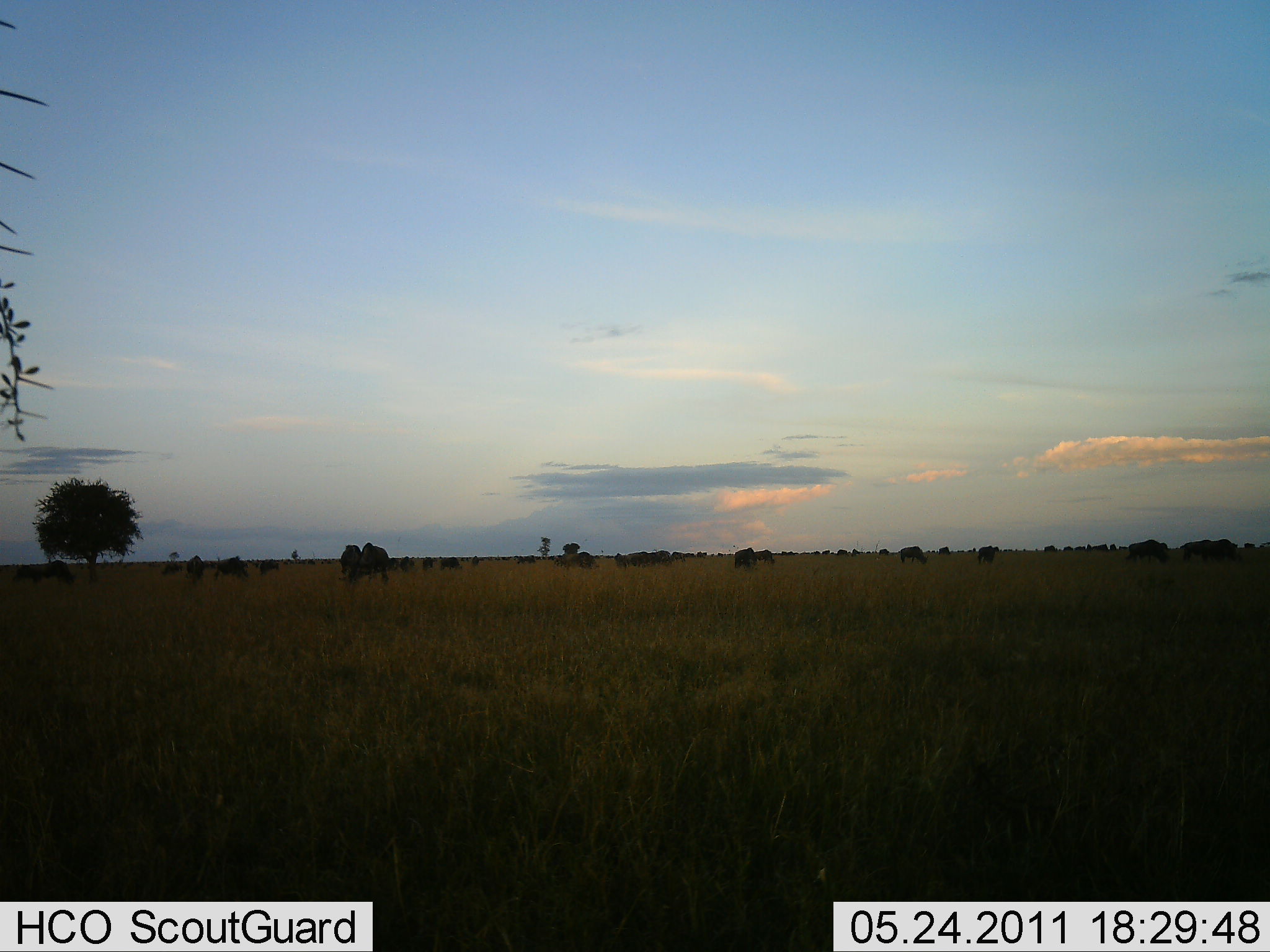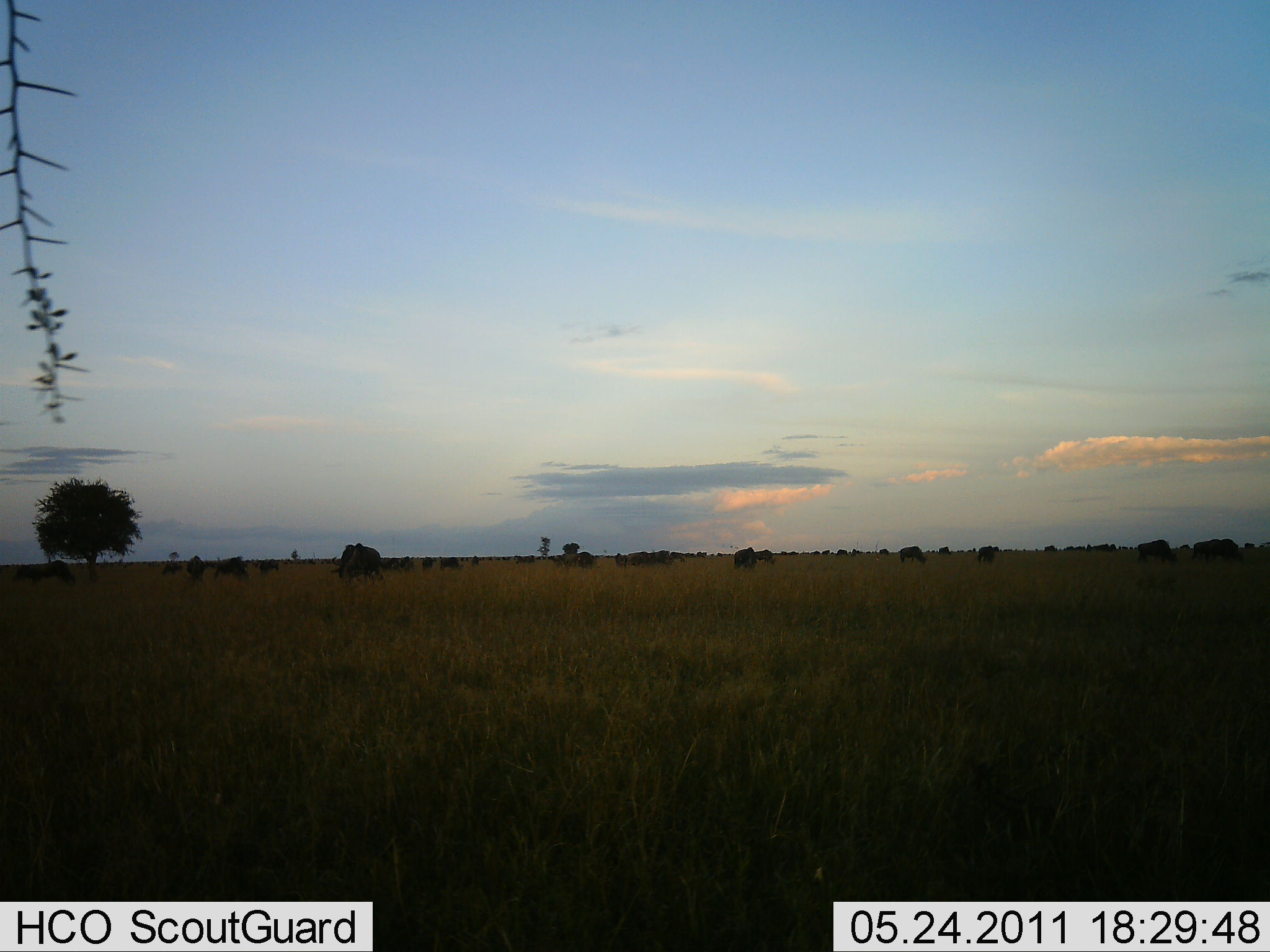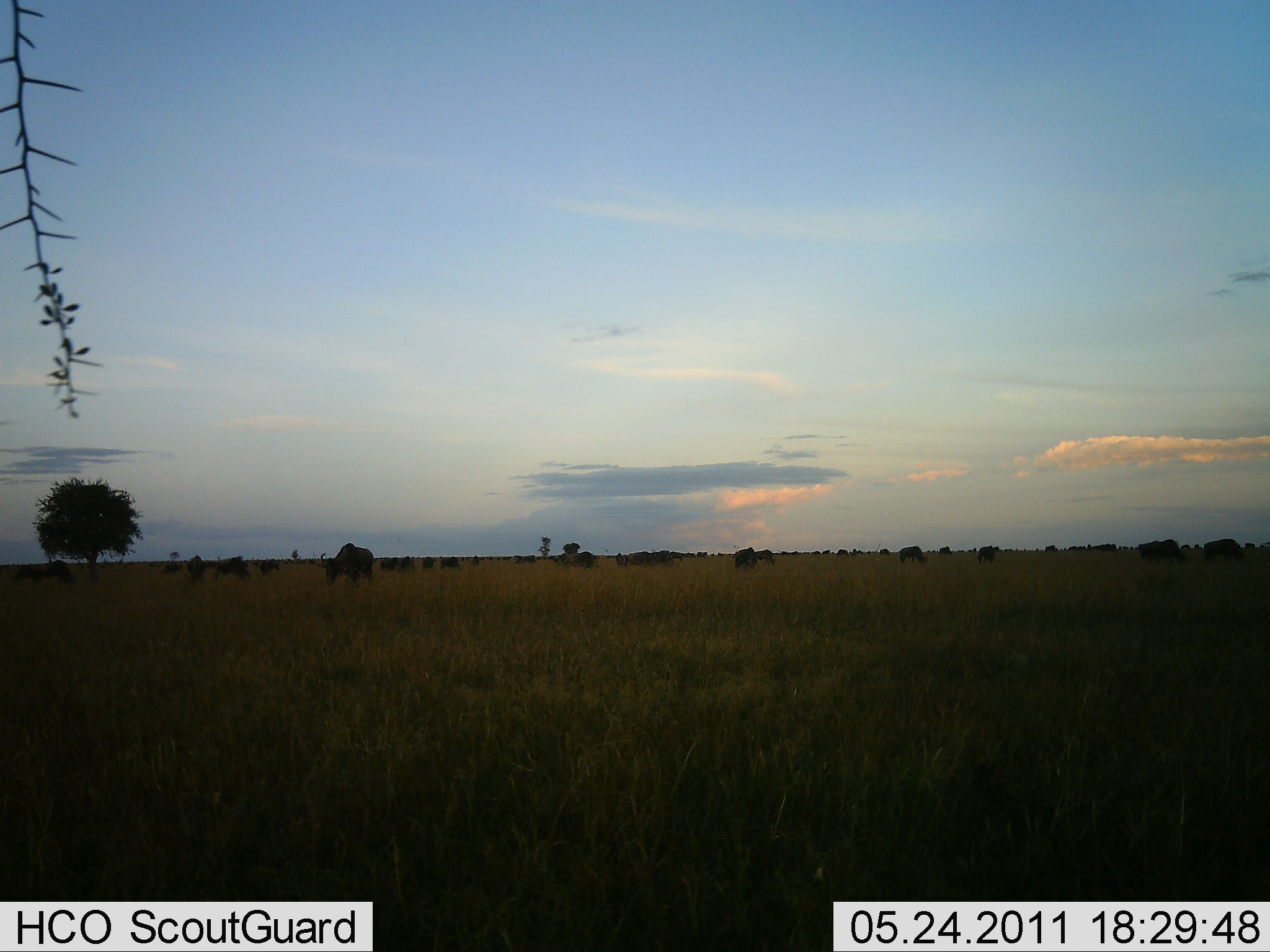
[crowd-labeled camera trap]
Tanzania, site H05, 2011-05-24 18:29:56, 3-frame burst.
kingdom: Animalia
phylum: Chordata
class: Mammalia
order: Artiodactyla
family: Bovidae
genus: Connochaetes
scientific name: Connochaetes taurinus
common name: blue wildebeest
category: wildebeest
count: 11-50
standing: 50%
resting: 0%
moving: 50%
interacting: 0%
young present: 0%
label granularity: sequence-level